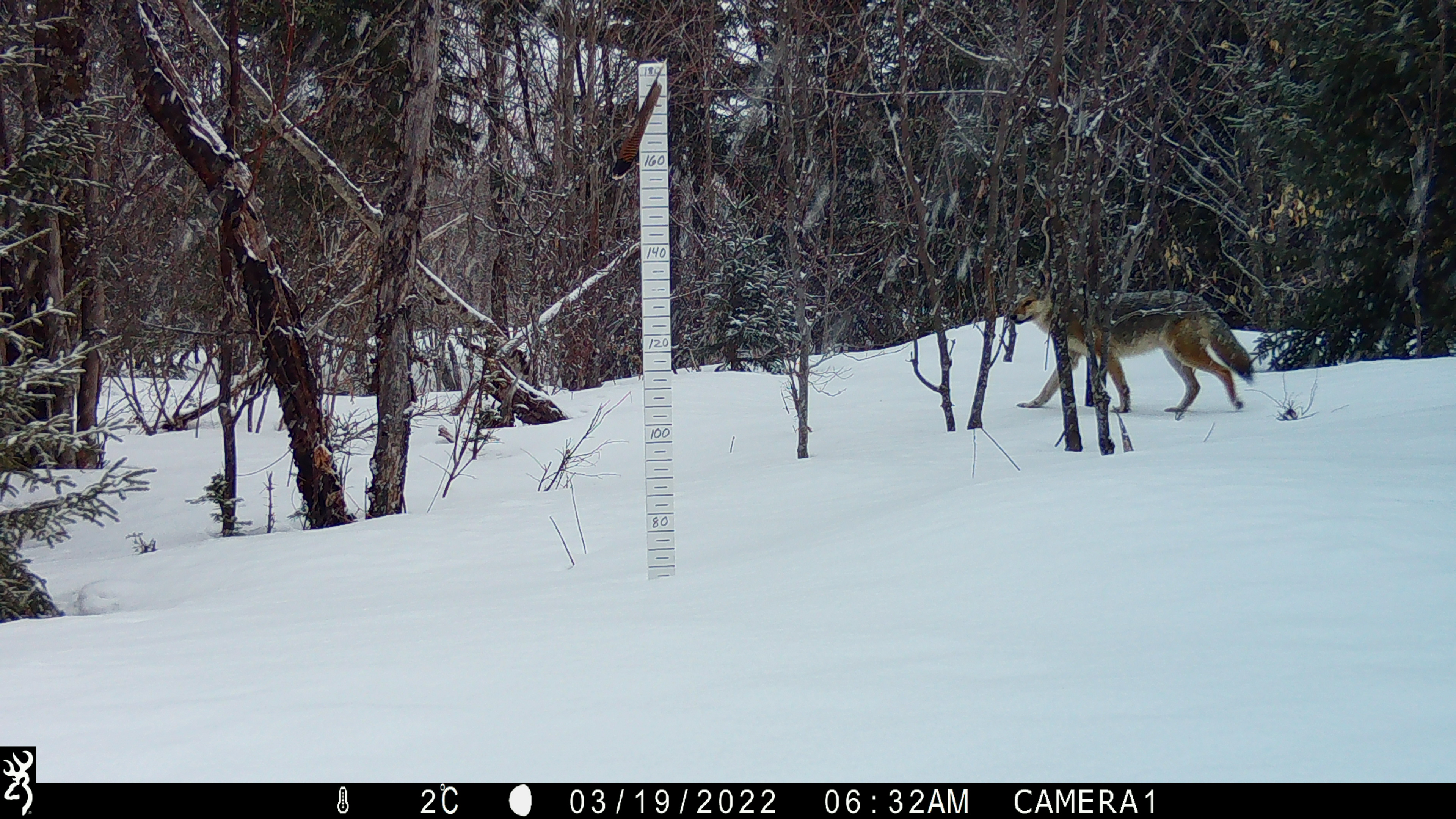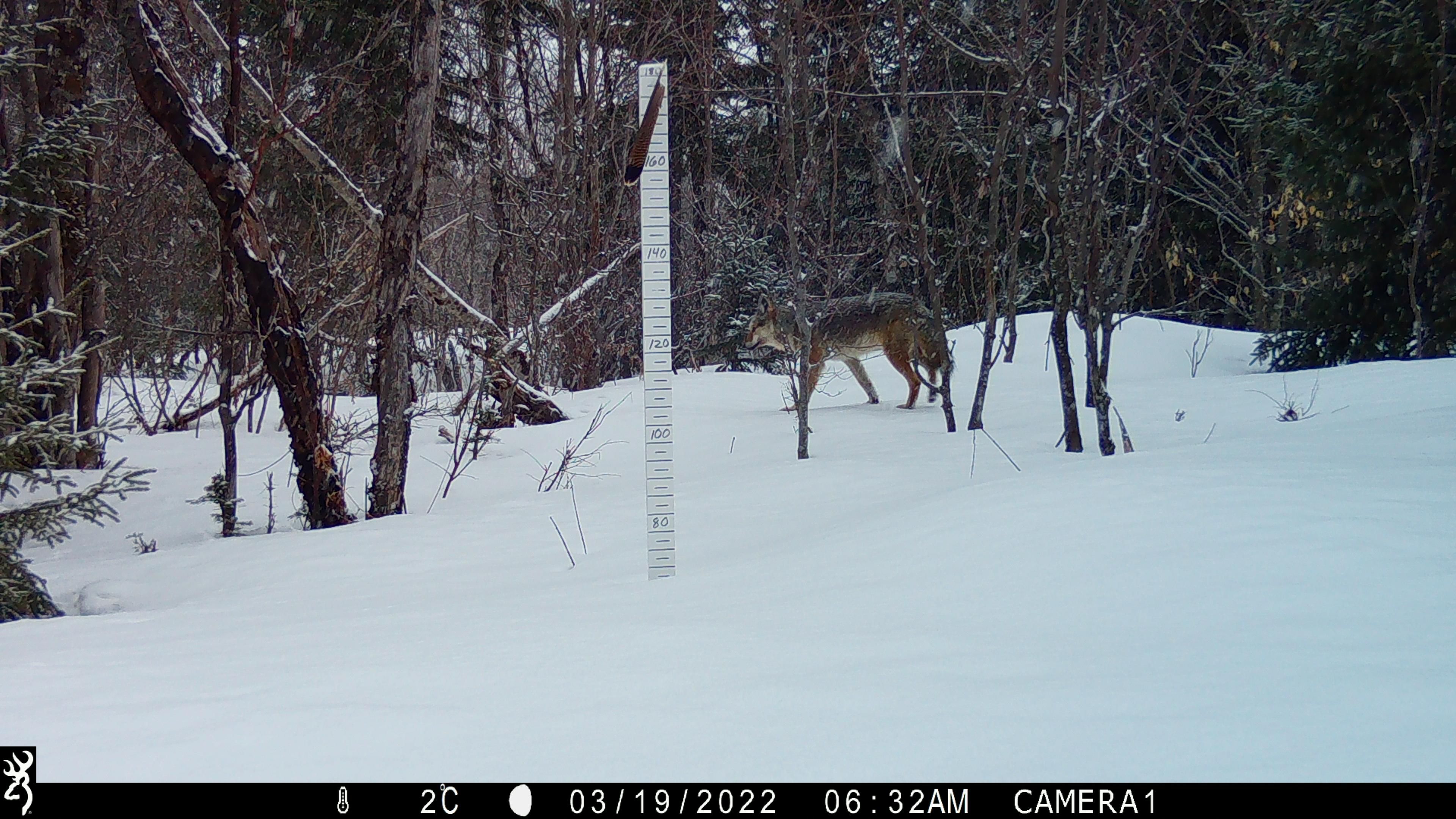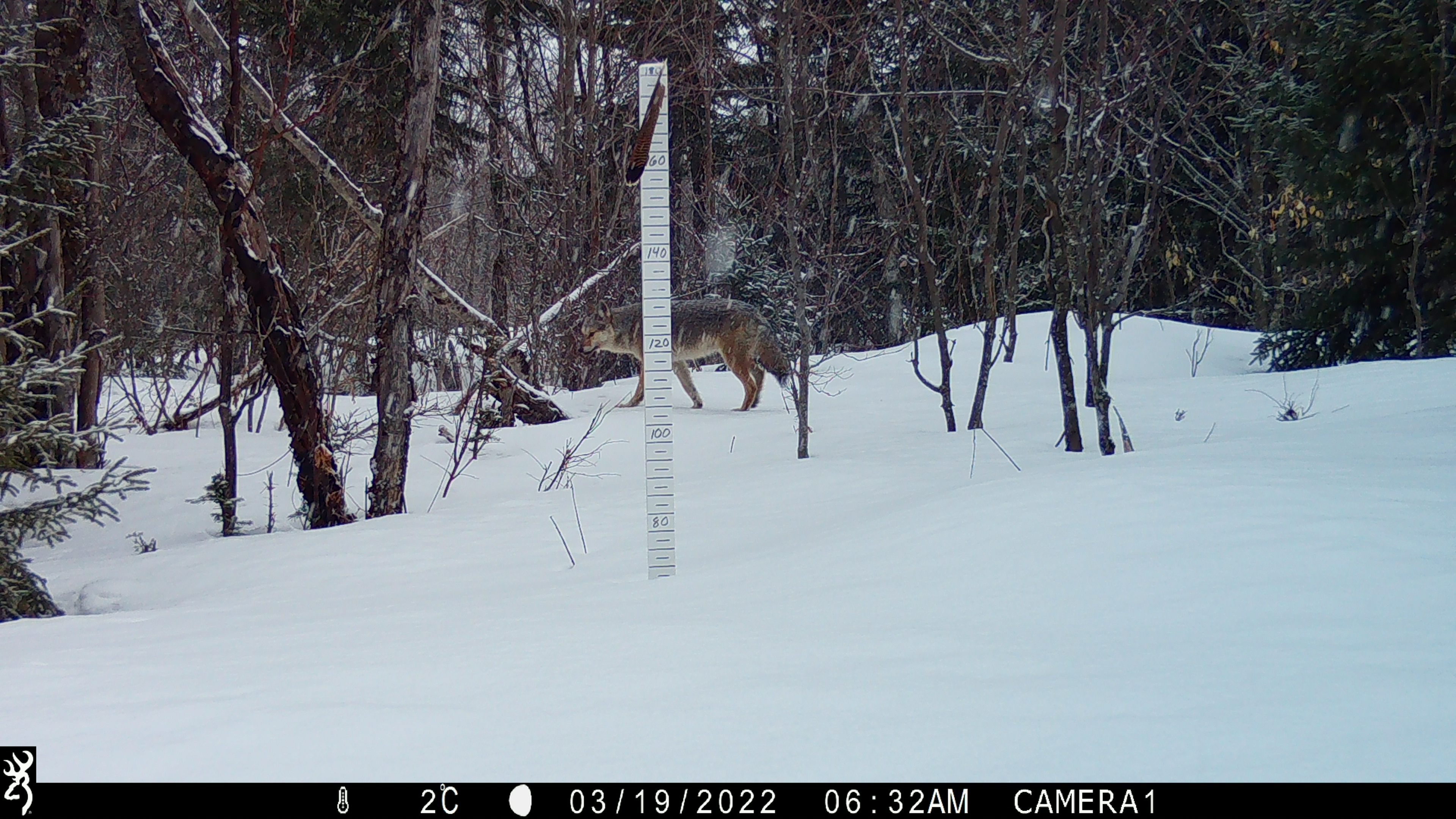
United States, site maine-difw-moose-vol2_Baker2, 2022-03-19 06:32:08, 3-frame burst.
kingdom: Animalia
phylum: Chordata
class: Mammalia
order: Carnivora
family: Canidae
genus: Canis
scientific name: Canis latrans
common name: coyote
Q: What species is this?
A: Coyote (Canis latrans).